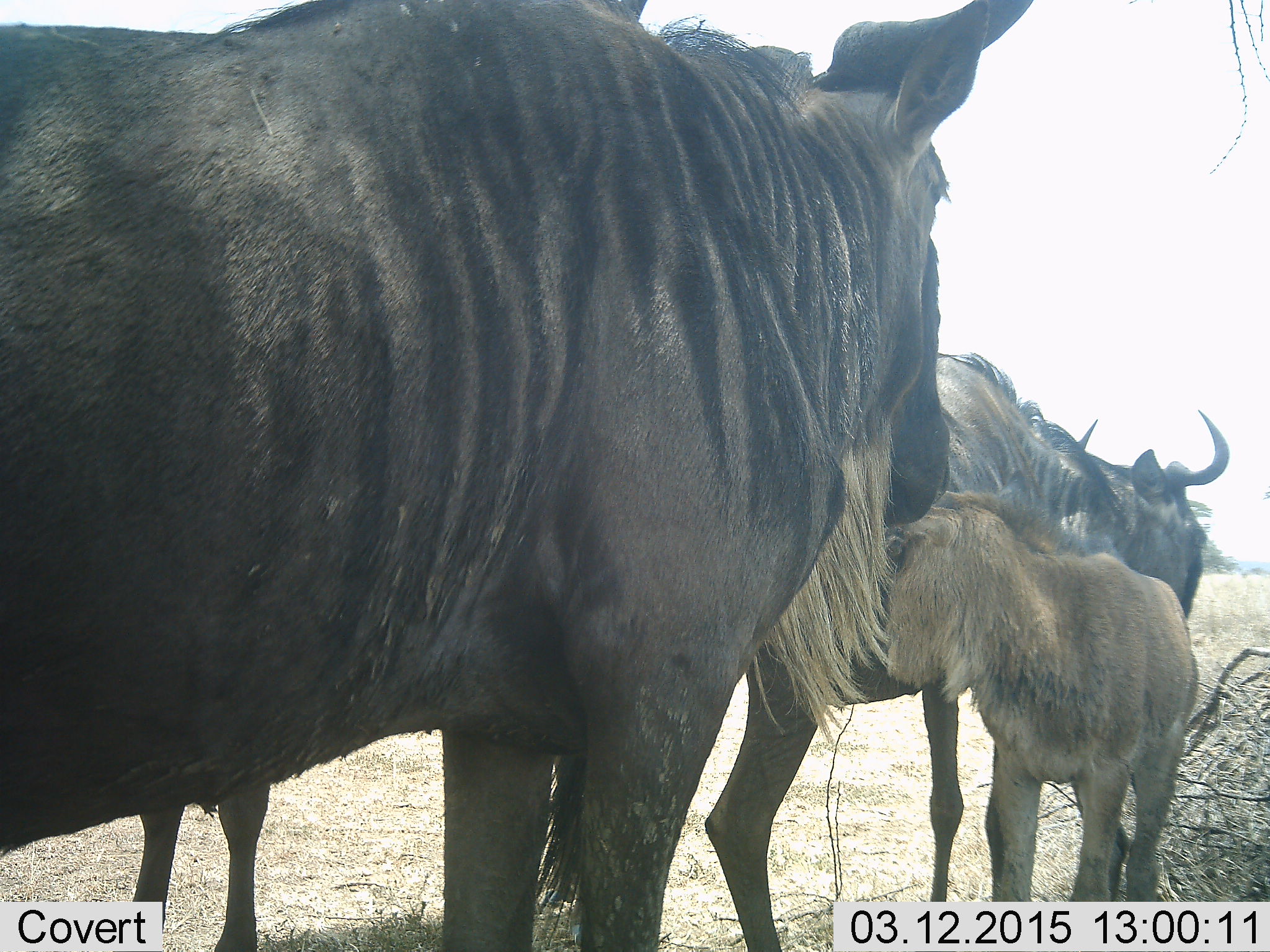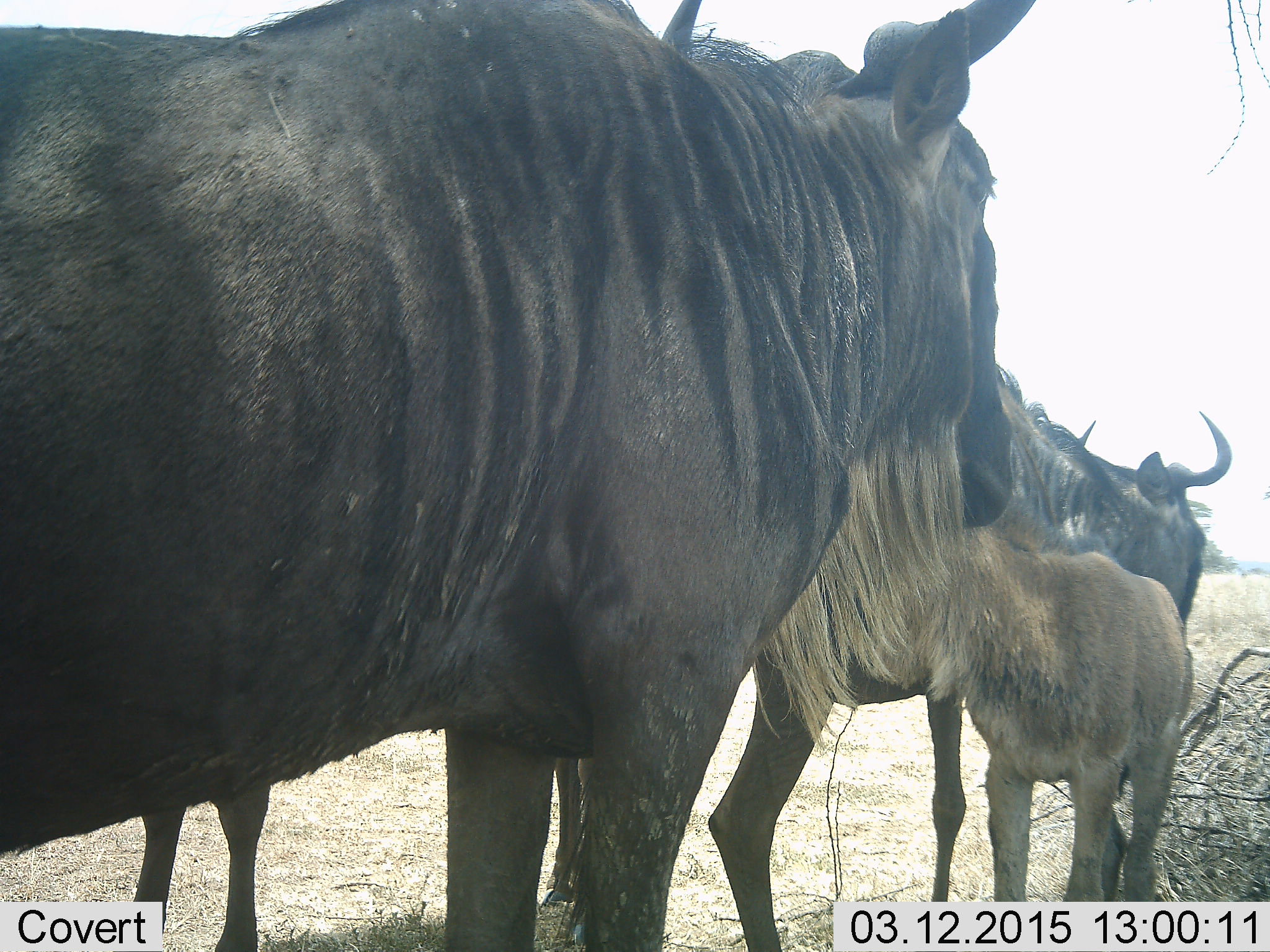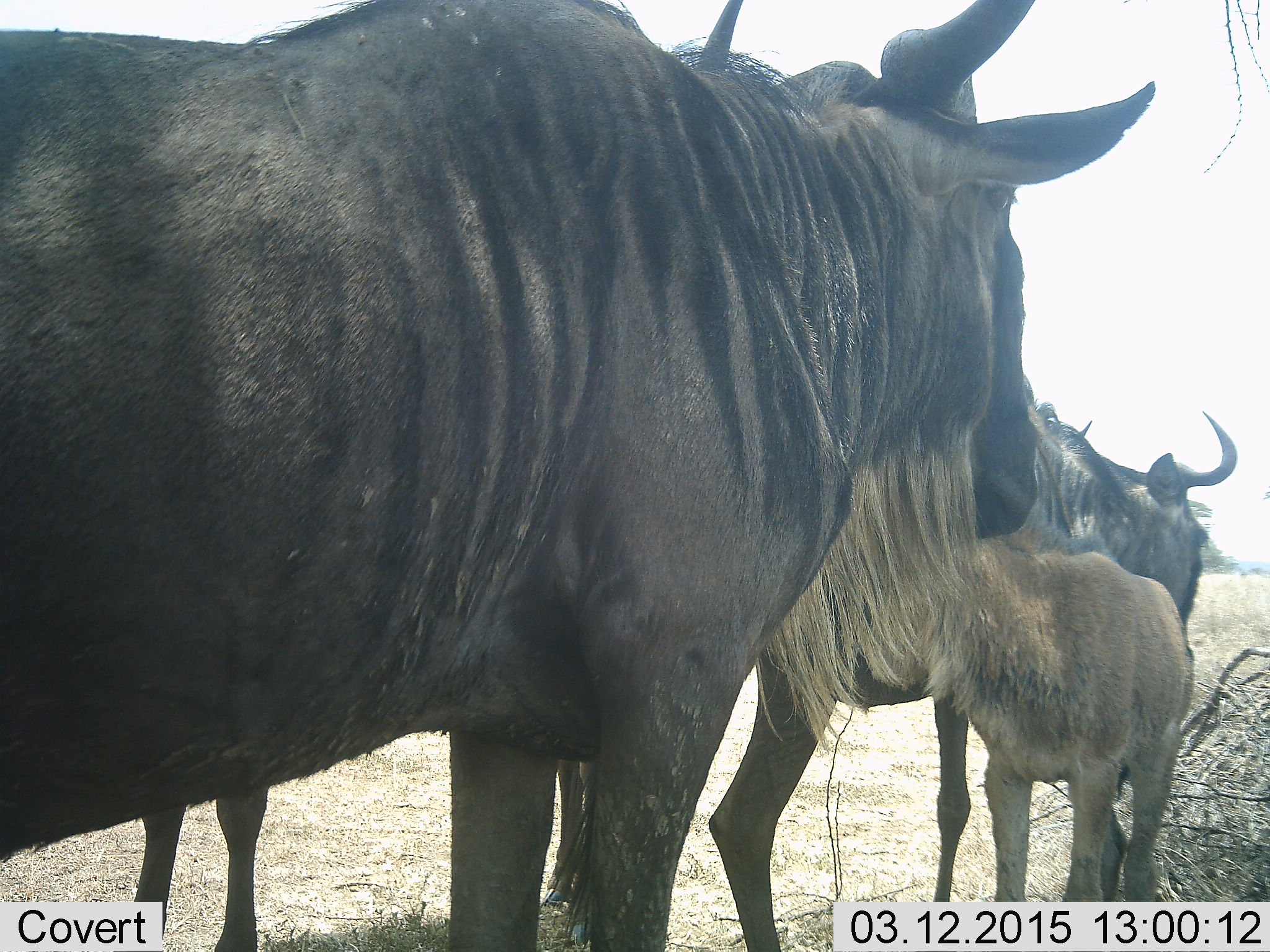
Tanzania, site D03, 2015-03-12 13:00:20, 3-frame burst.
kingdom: Animalia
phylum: Chordata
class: Mammalia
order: Artiodactyla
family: Bovidae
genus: Connochaetes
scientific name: Connochaetes taurinus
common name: blue wildebeest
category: wildebeest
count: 4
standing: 100%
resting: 10%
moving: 0%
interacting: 0%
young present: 90%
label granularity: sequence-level